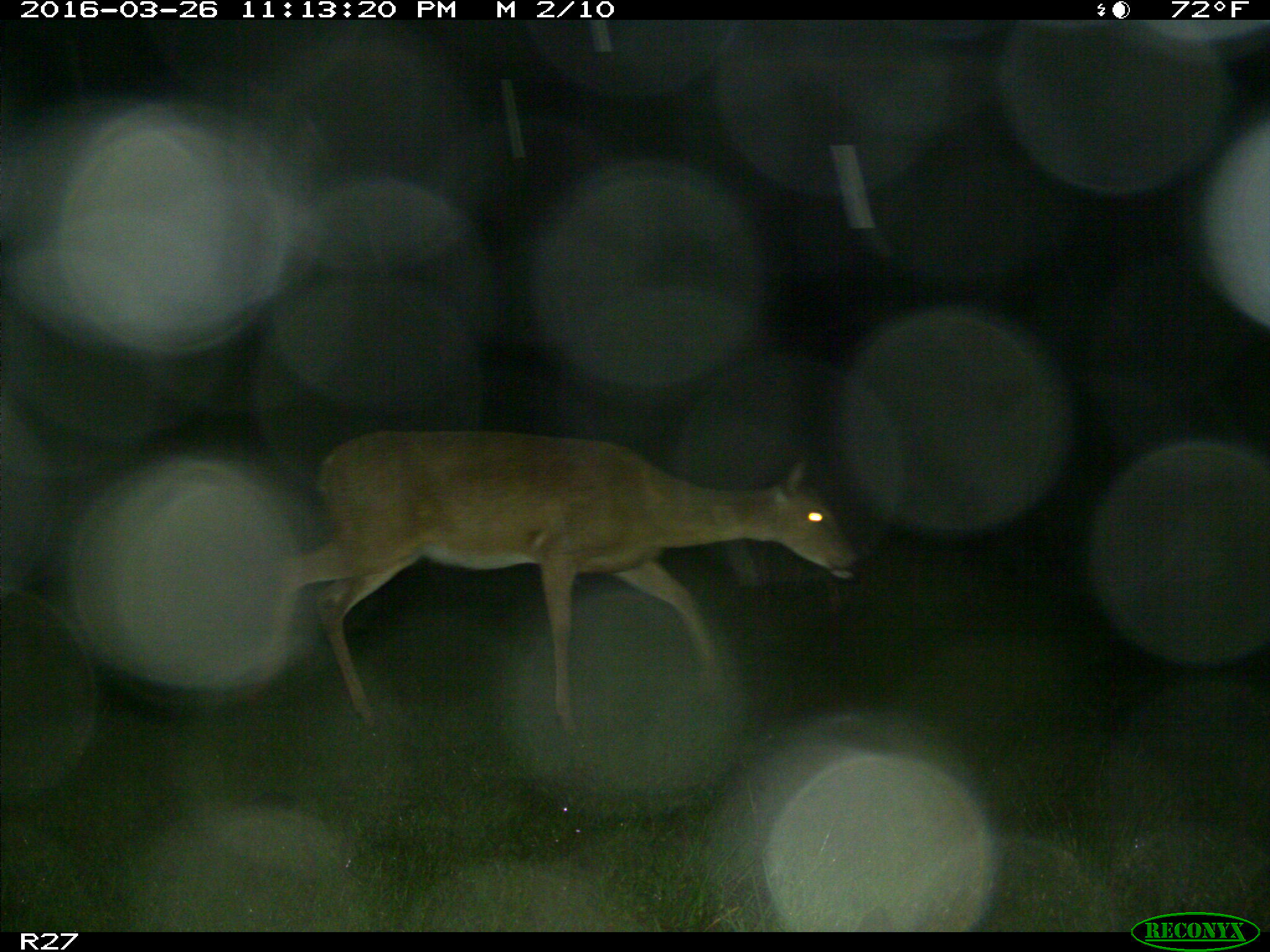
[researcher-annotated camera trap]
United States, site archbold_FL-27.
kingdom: Animalia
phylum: Chordata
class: Mammalia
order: Artiodactyla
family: Cervidae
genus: Odocoileus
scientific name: Odocoileus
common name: deer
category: unidentified deer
Unidentified deer (deer) (Odocoileus).